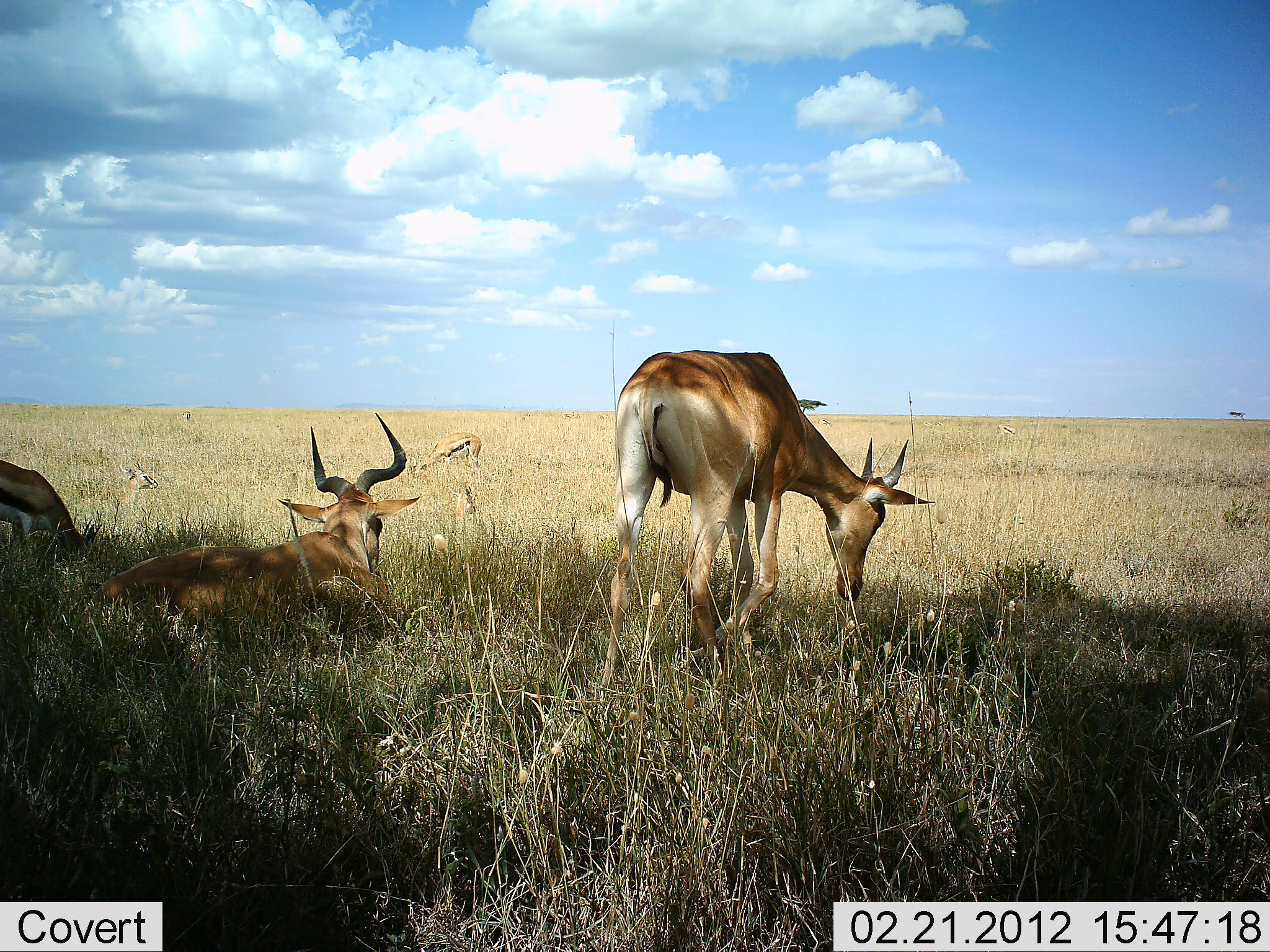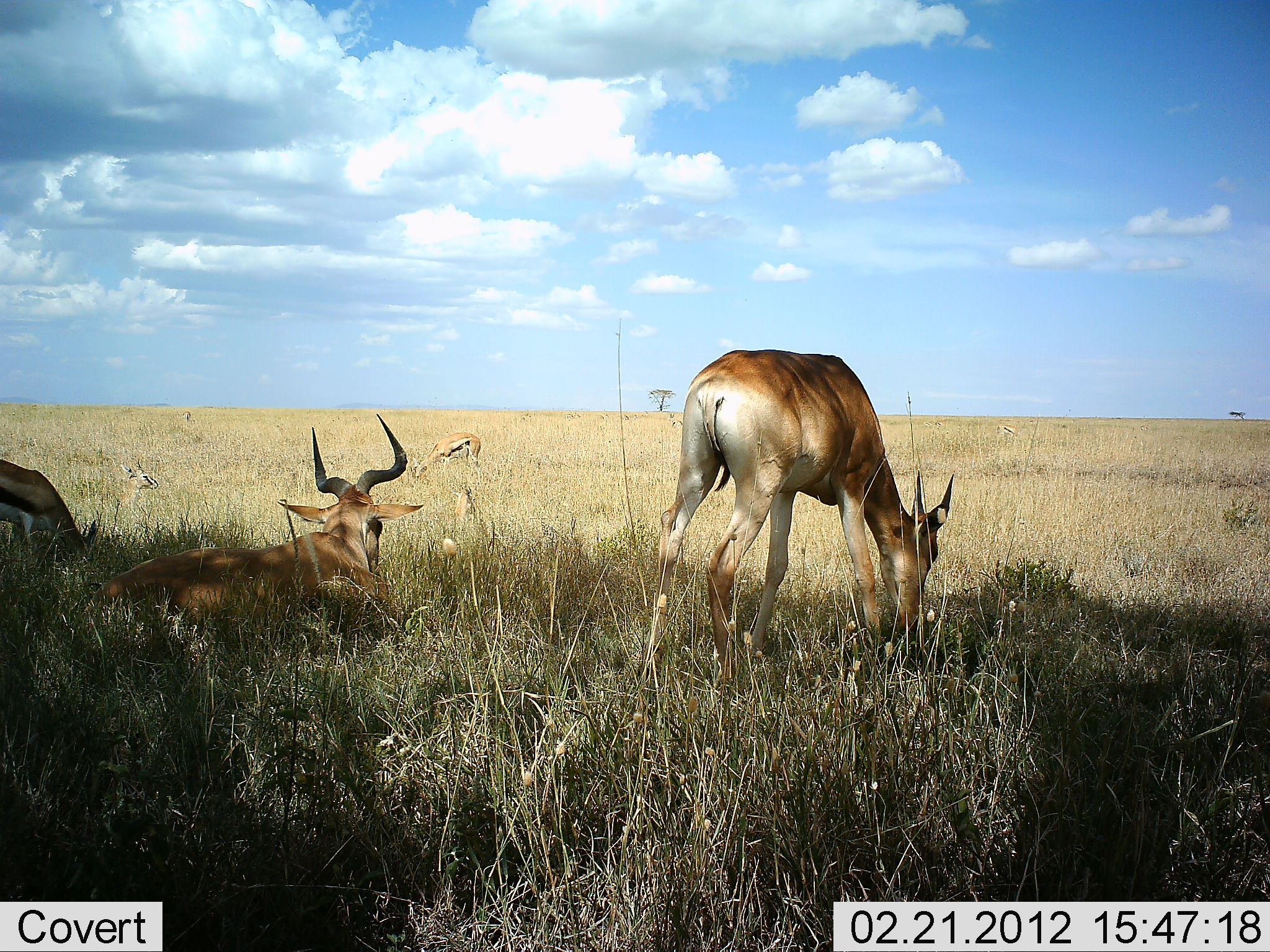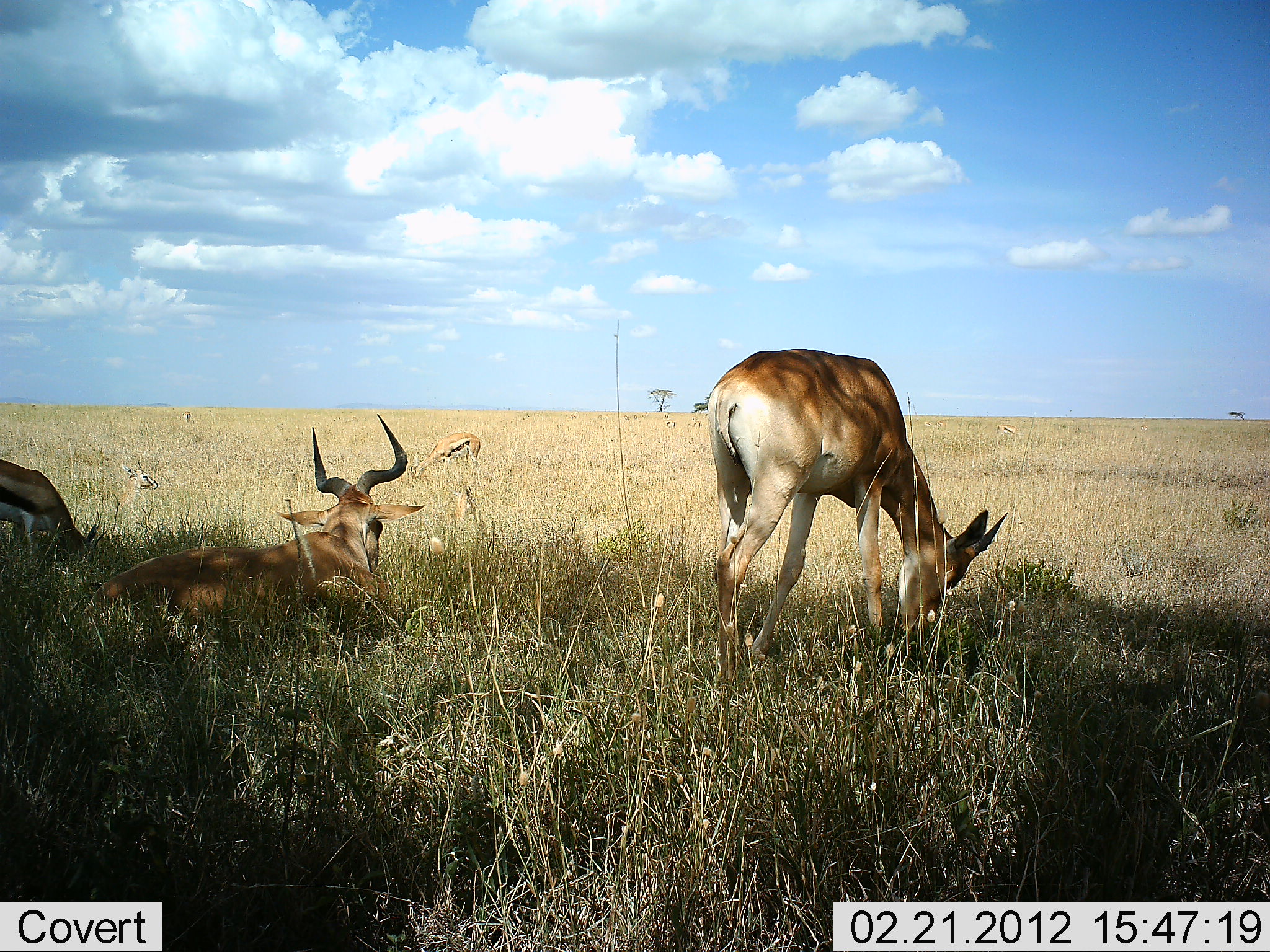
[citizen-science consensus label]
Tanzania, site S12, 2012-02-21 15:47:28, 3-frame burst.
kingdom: Animalia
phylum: Chordata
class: Mammalia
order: Artiodactyla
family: Bovidae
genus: Eudorcas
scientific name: Eudorcas thomsonii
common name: thomson's gazelle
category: gazellethomsons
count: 3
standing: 33%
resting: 60%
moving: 0%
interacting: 0%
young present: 0%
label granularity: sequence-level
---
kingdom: Animalia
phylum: Chordata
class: Mammalia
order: Artiodactyla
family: Bovidae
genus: Alcelaphus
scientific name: Alcelaphus buselaphus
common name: hartebeest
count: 2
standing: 17%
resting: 94%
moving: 6%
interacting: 0%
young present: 6%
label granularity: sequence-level